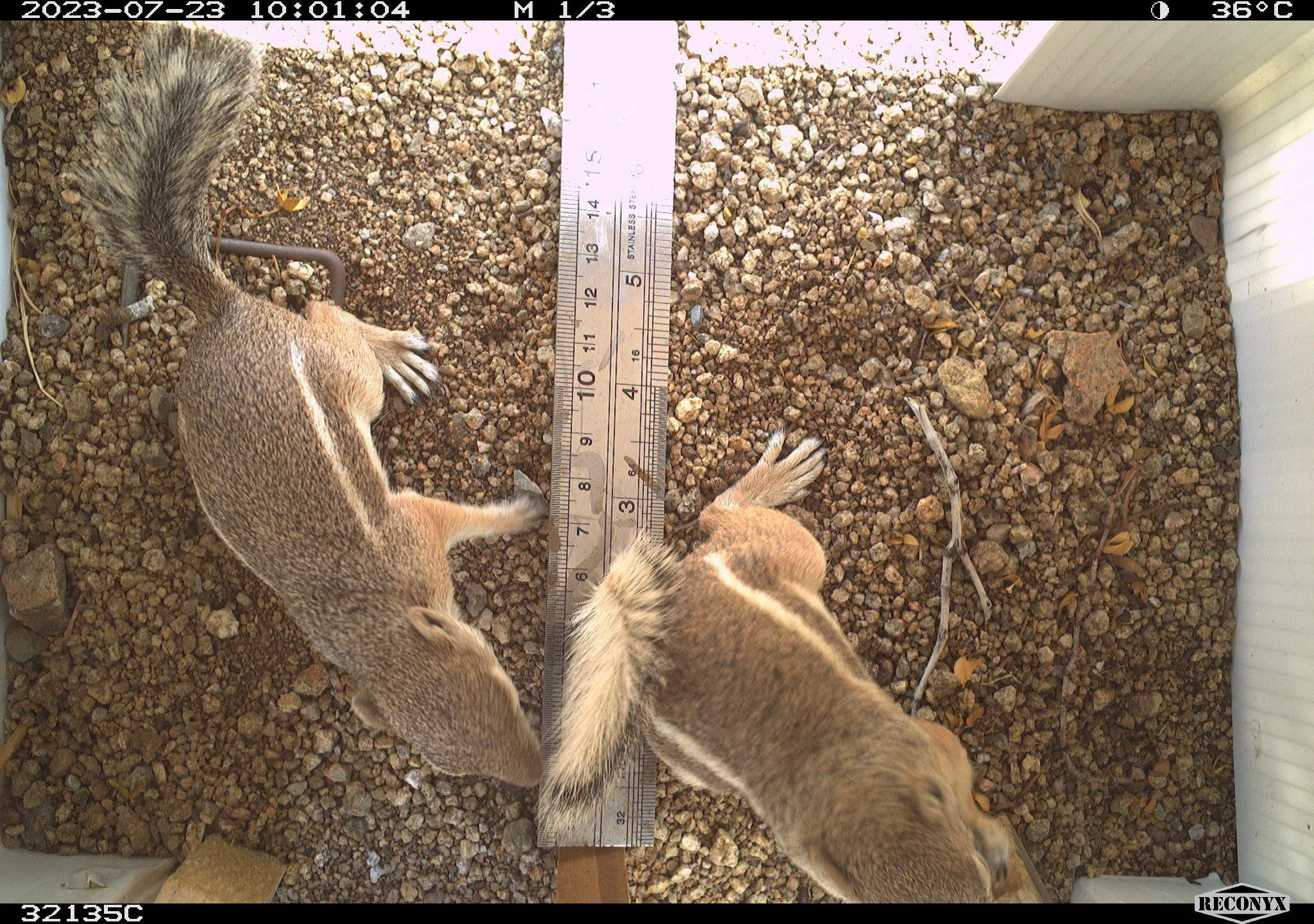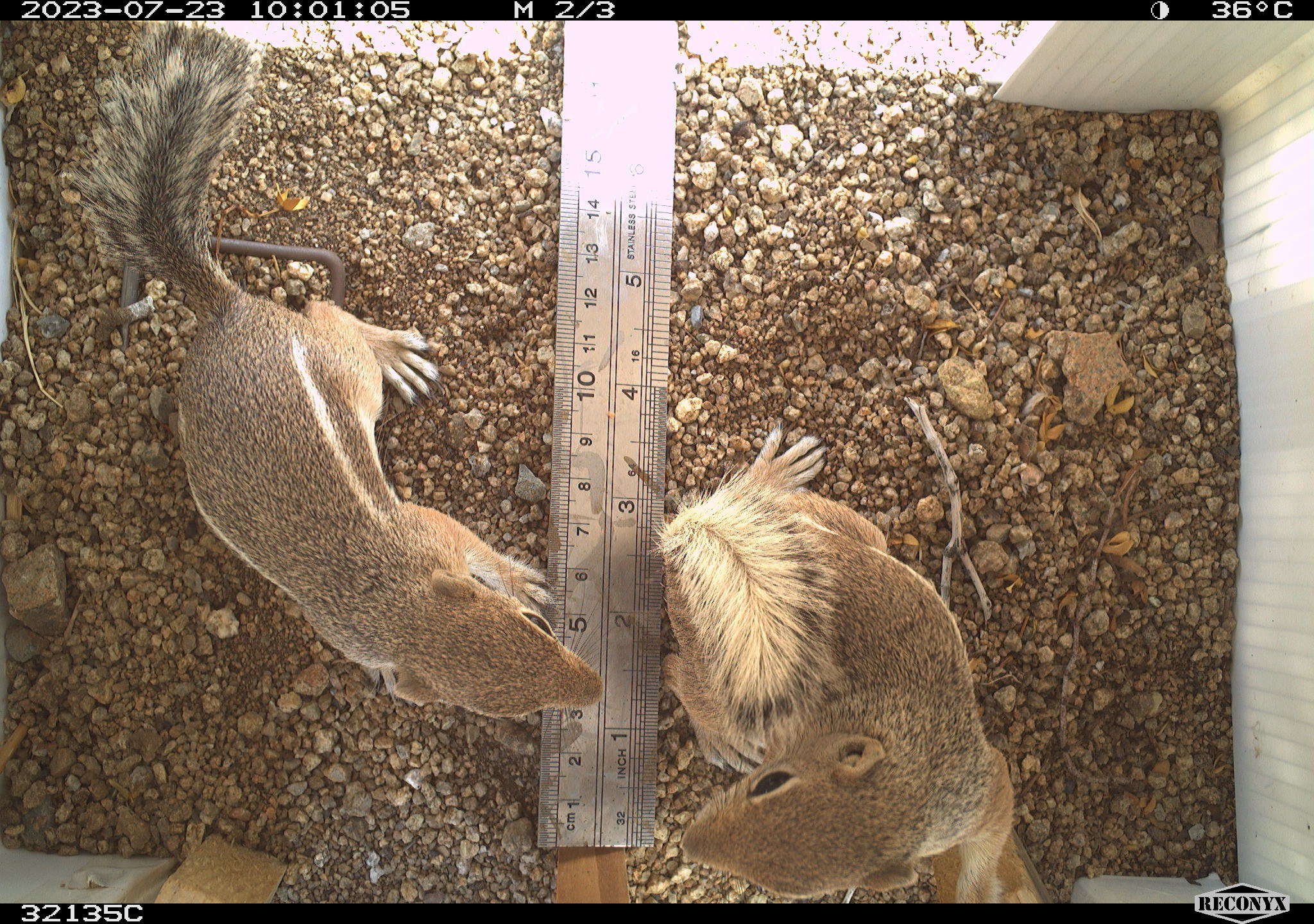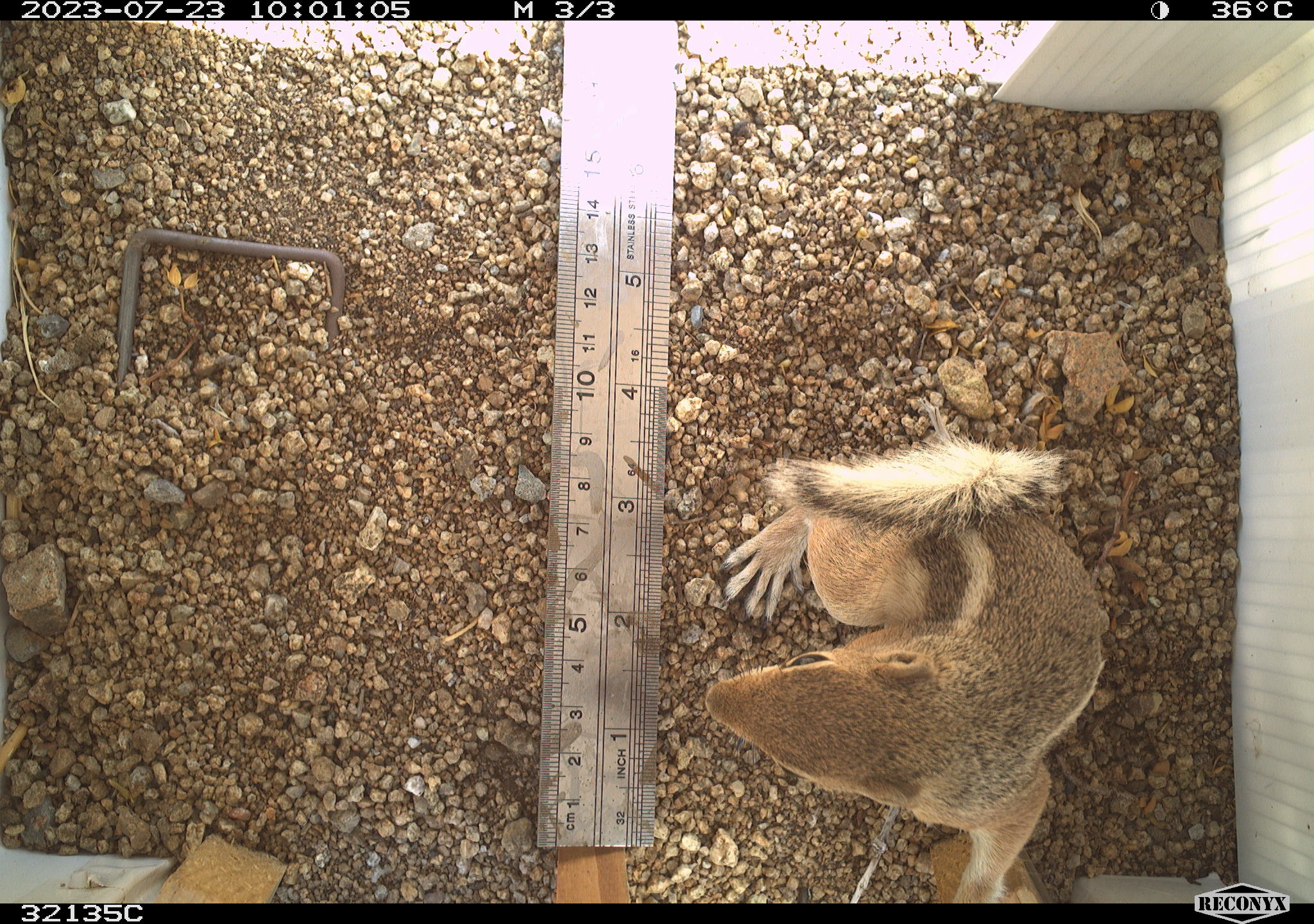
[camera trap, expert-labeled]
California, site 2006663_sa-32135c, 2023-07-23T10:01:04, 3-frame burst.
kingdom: Animalia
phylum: Chordata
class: Mammalia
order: Rodentia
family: Sciuridae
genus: Ammospermophilus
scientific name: Ammospermophilus leucurus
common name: white-tailed antelope squirrel